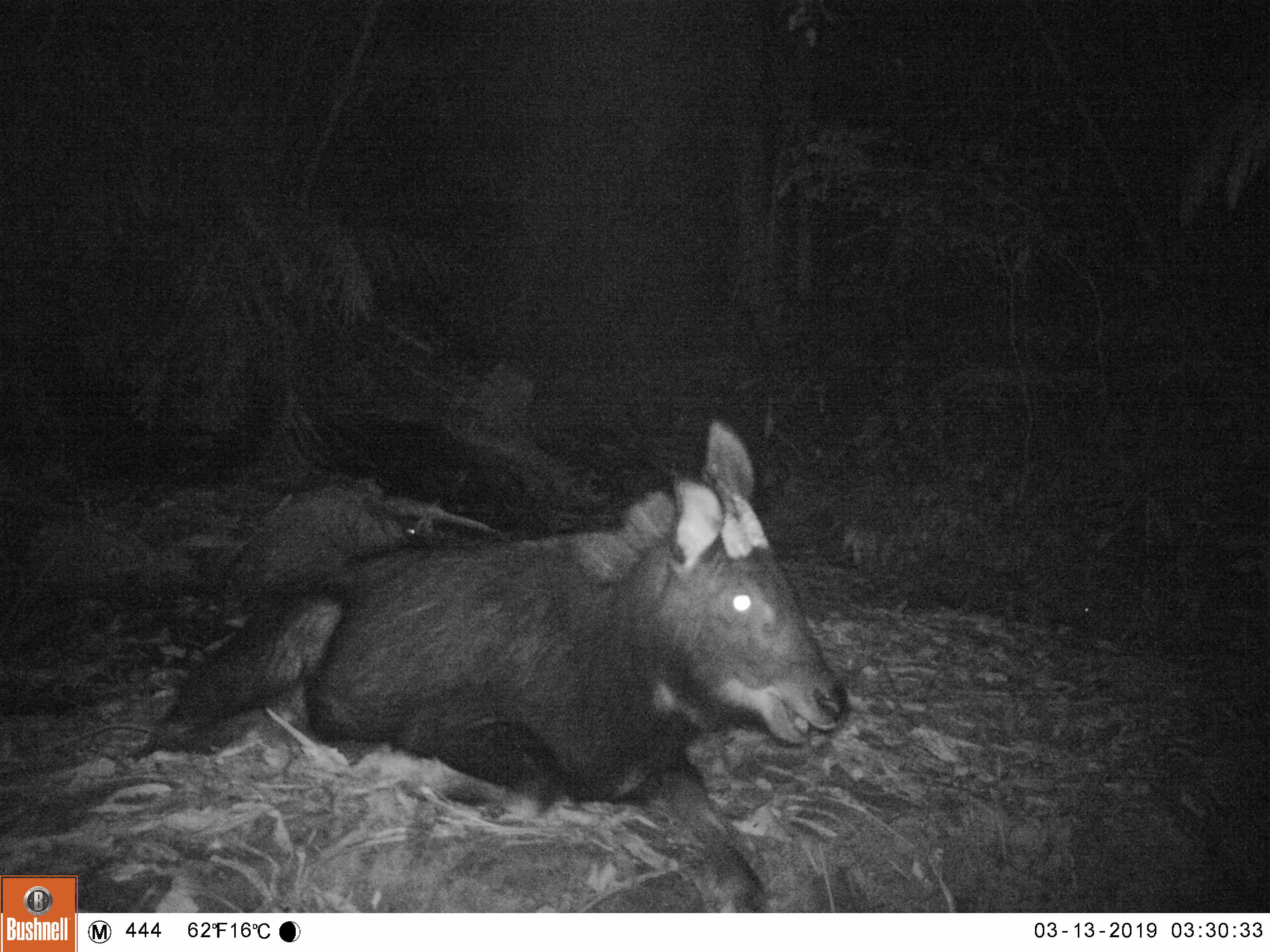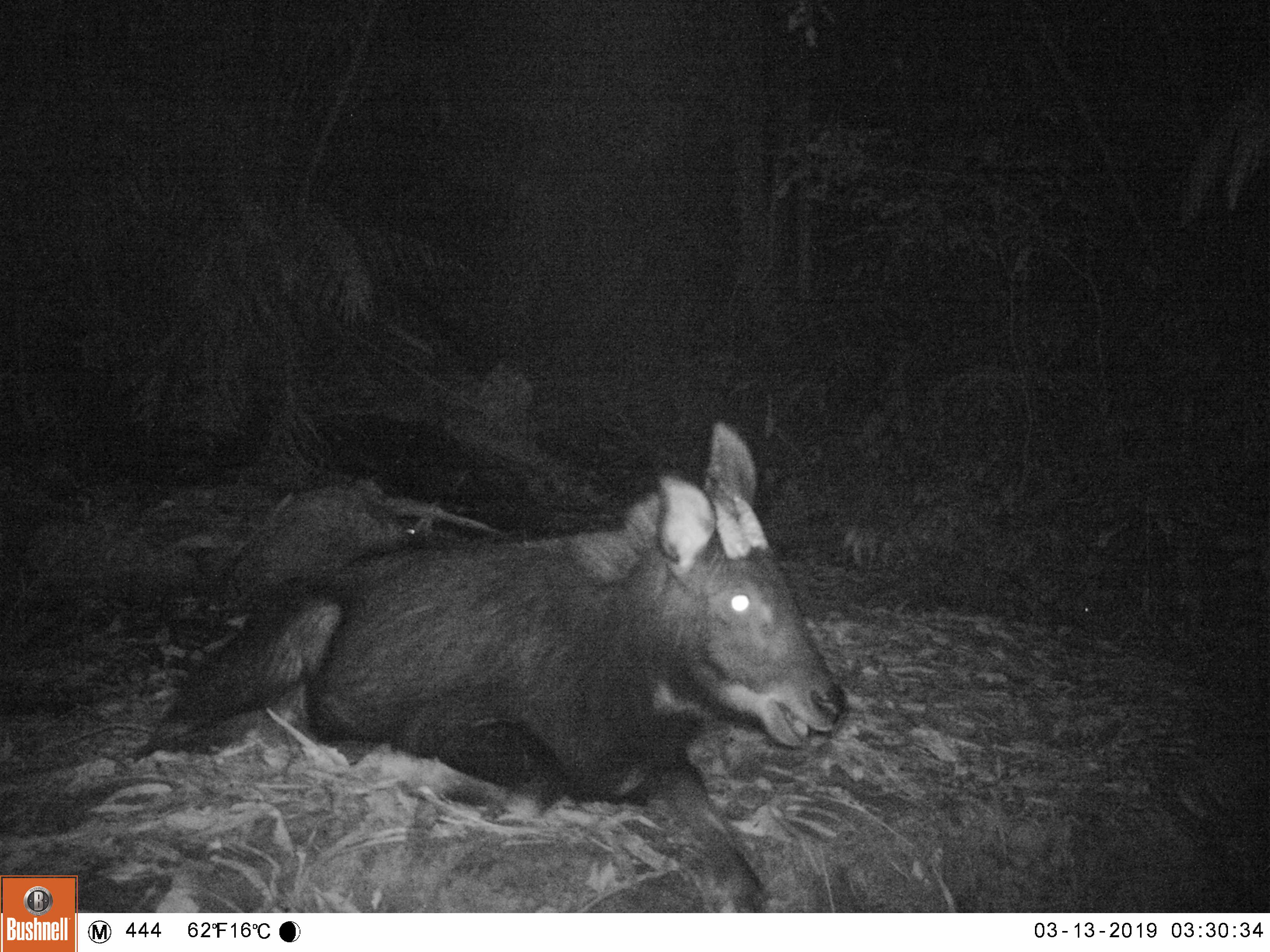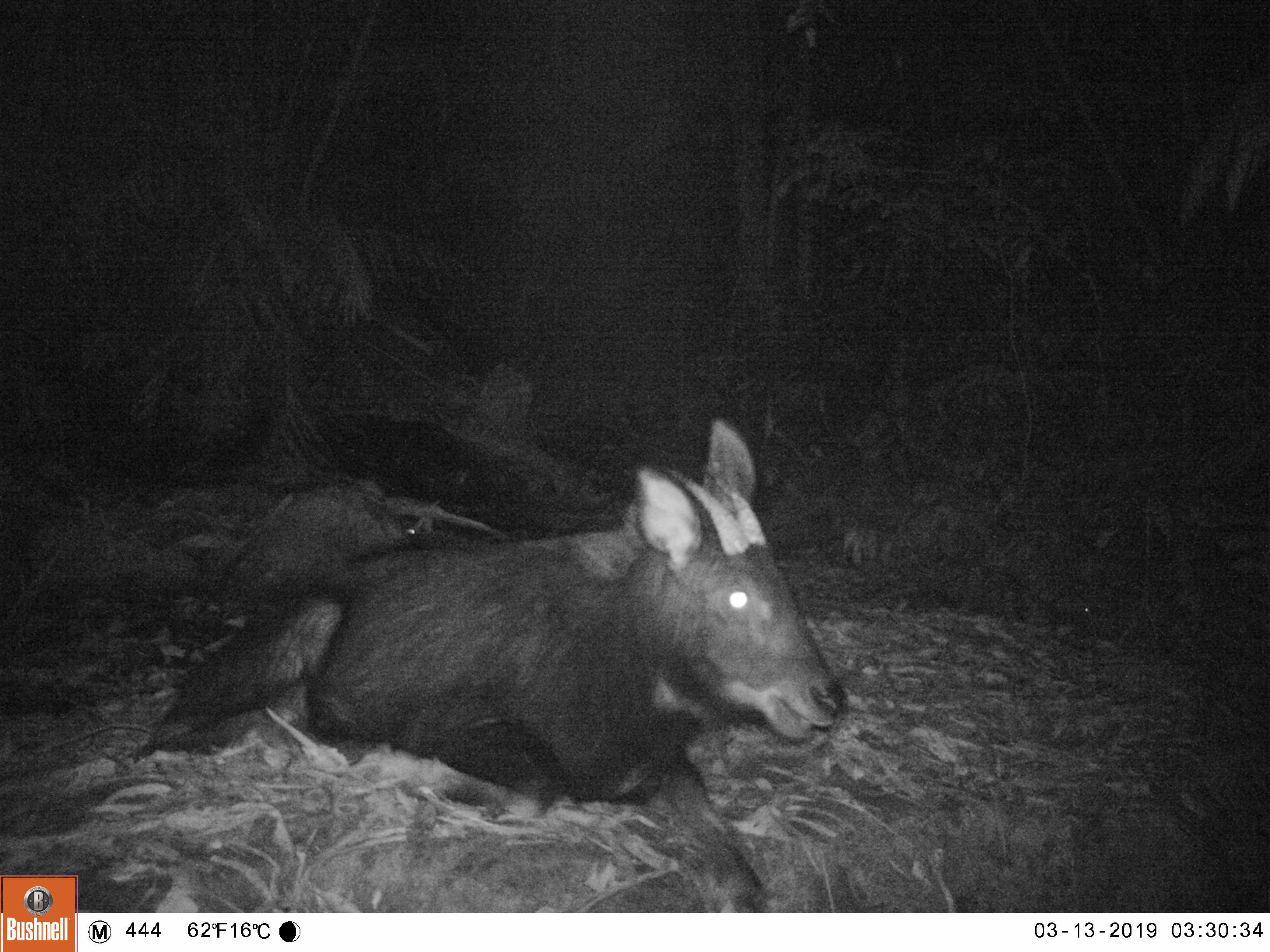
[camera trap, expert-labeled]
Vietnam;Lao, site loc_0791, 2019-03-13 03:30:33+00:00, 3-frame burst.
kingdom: Animalia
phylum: Chordata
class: Mammalia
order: Artiodactyla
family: Bovidae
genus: Capricornis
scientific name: Capricornis sumatraensis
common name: chinese serow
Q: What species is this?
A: Chinese serow (Capricornis sumatraensis).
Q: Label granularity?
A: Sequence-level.